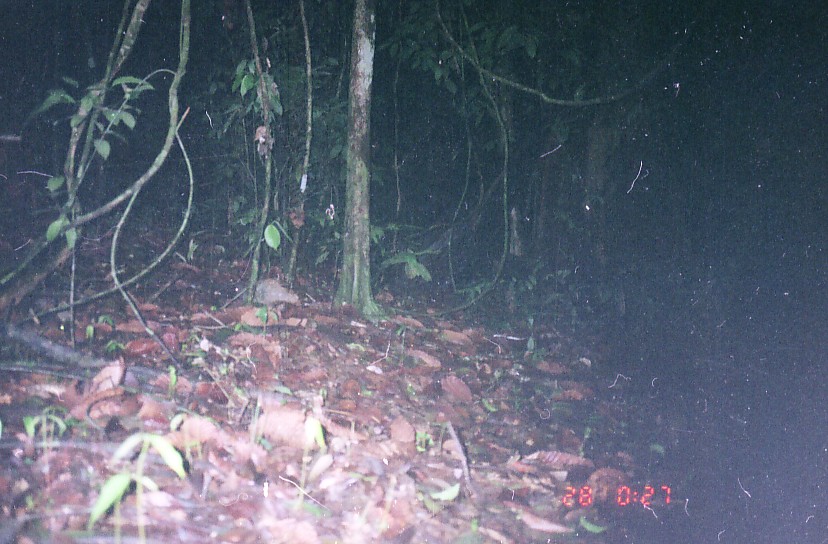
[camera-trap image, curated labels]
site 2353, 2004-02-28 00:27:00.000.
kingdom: Animalia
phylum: Chordata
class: Mammalia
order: Rodentia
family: Hystricidae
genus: Hystrix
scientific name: Hystrix brachyura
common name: east asian porcupine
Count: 1.